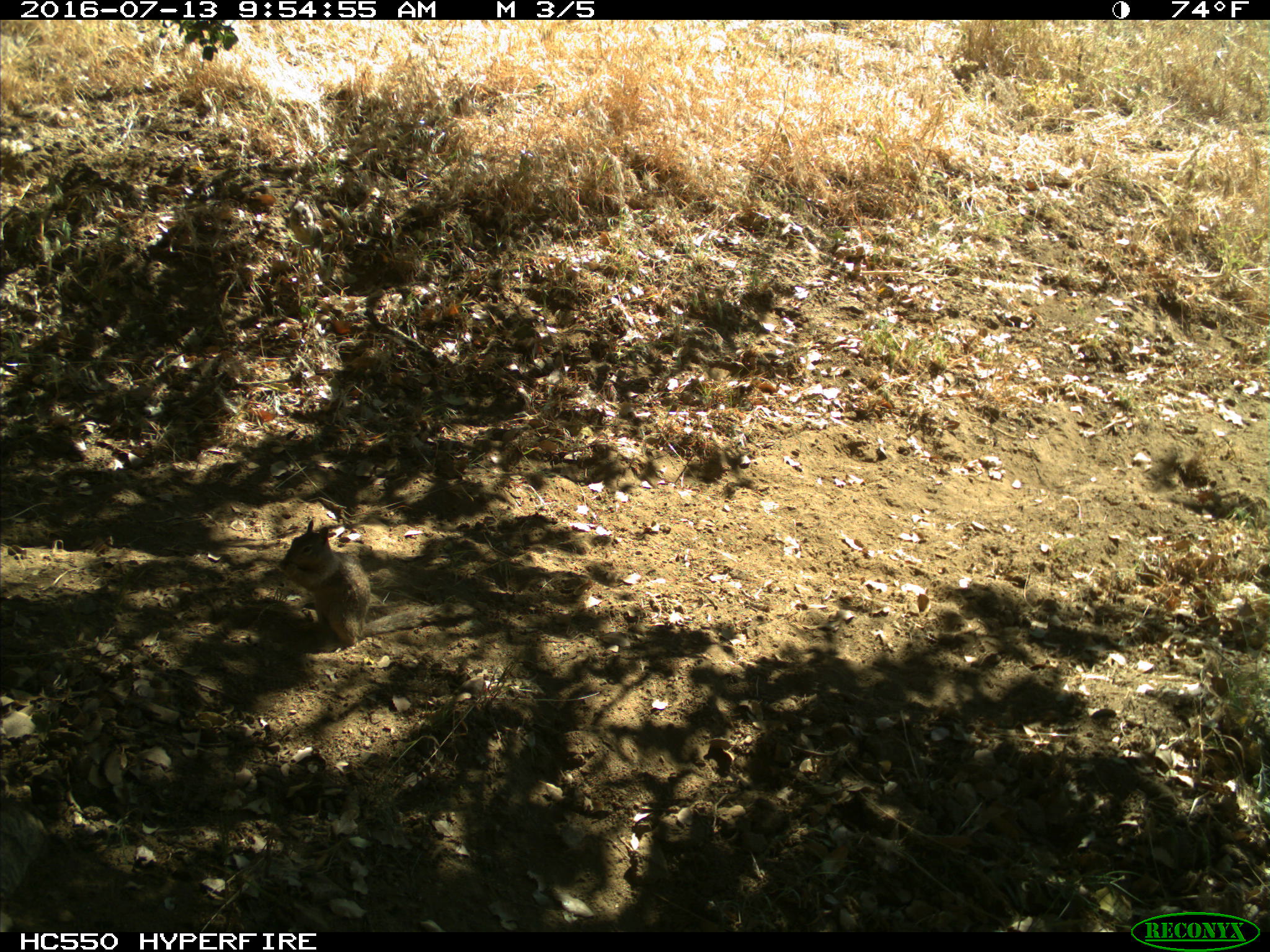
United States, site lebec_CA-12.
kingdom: Animalia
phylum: Chordata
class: Mammalia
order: Rodentia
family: Sciuridae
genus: Otospermophilus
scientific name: Otospermophilus beecheyi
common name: california ground squirrel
Otospermophilus beecheyi (california ground squirrel).